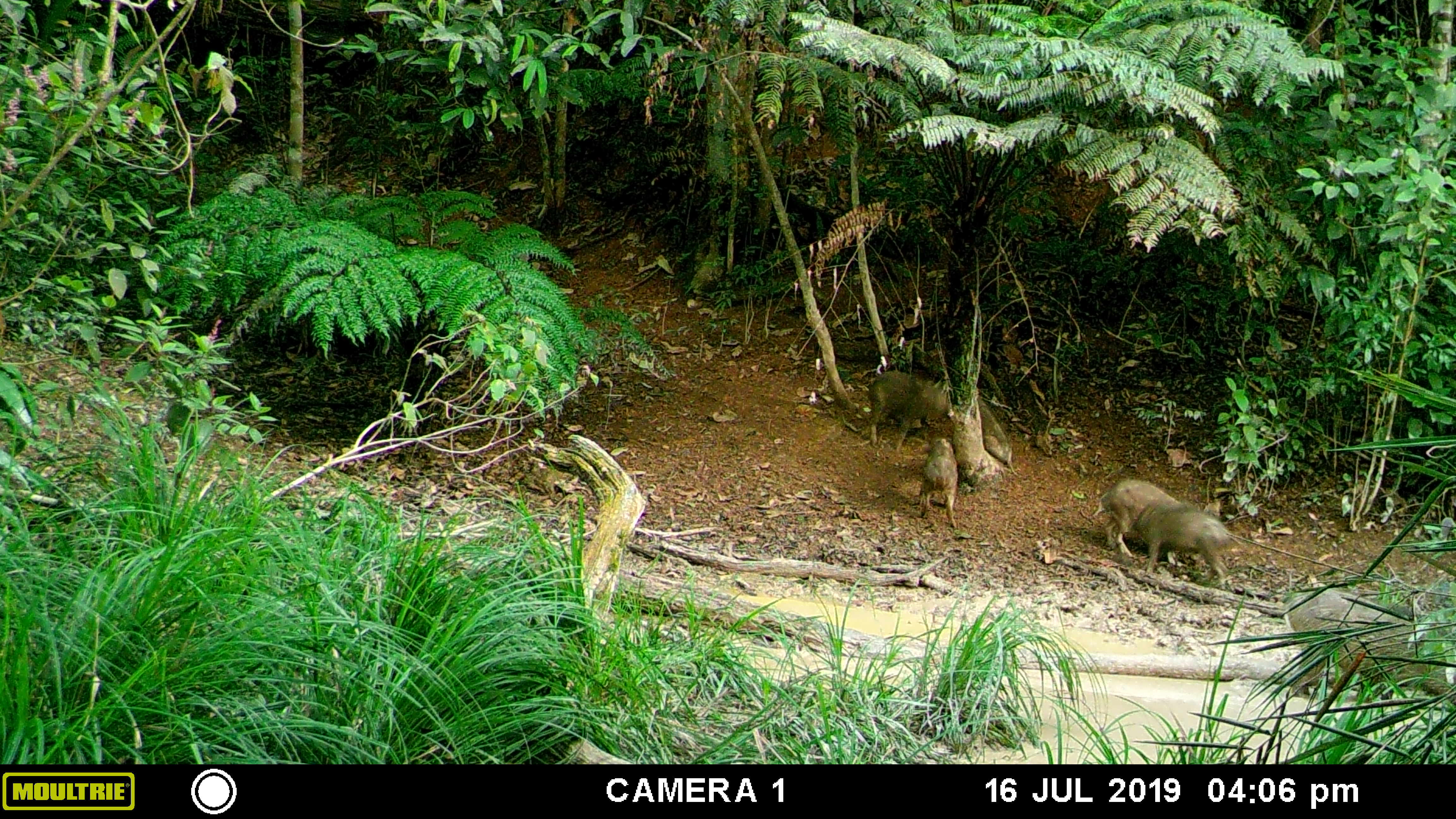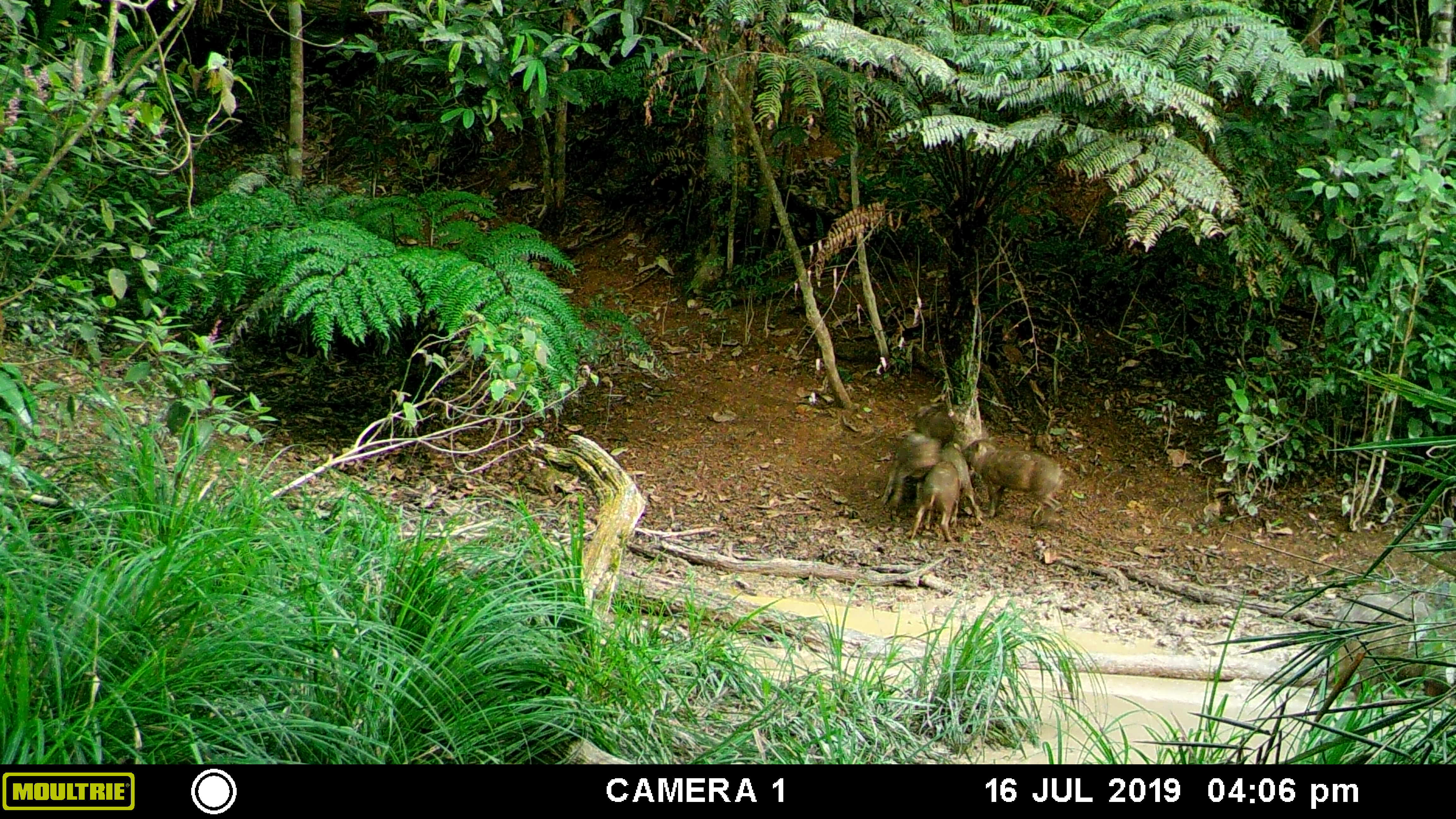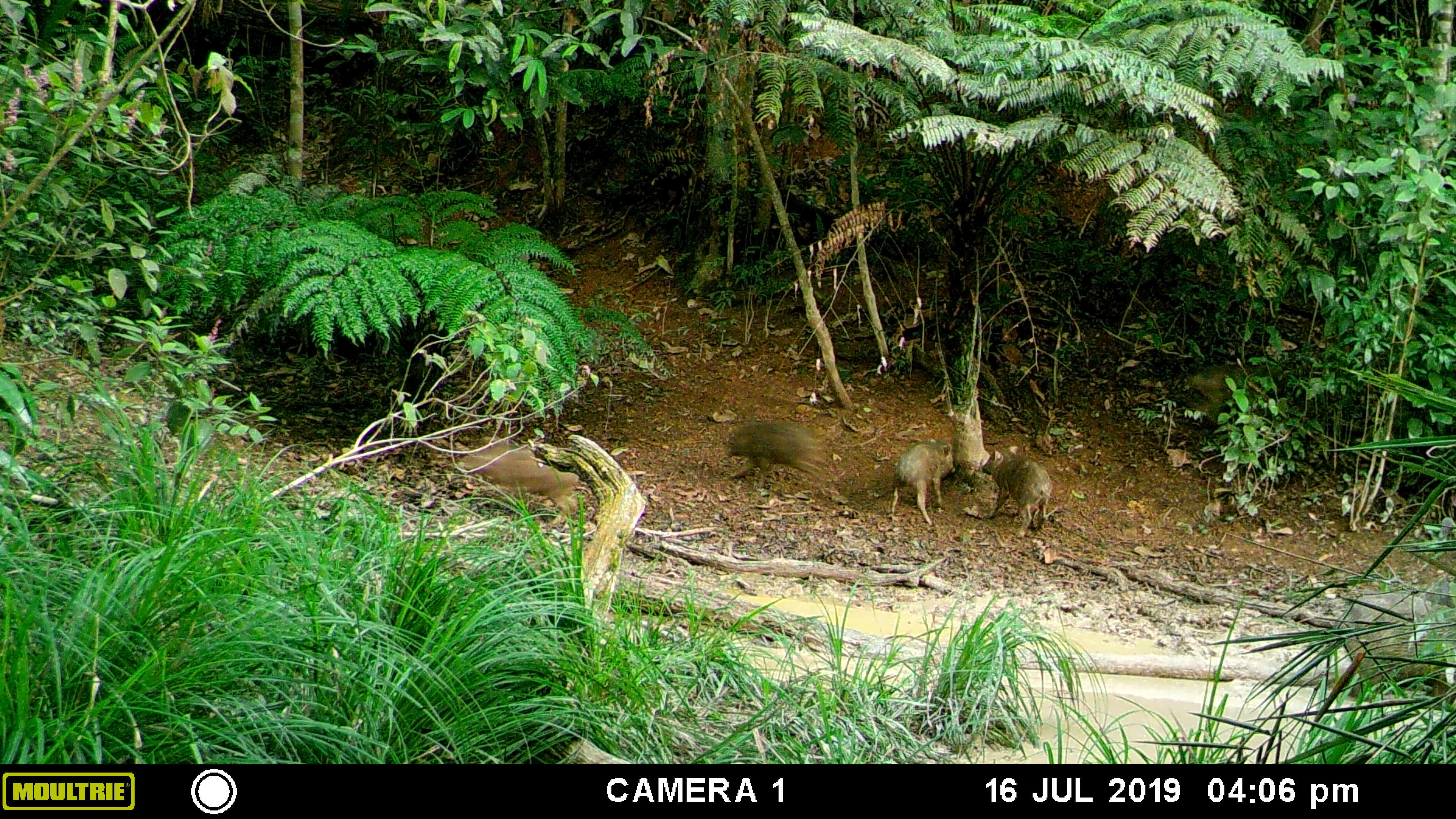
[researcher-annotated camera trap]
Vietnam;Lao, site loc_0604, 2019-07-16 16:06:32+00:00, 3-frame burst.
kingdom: Animalia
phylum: Chordata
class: Mammalia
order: Artiodactyla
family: Suidae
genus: Sus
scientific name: Sus scrofa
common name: eurasian wild pig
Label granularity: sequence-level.